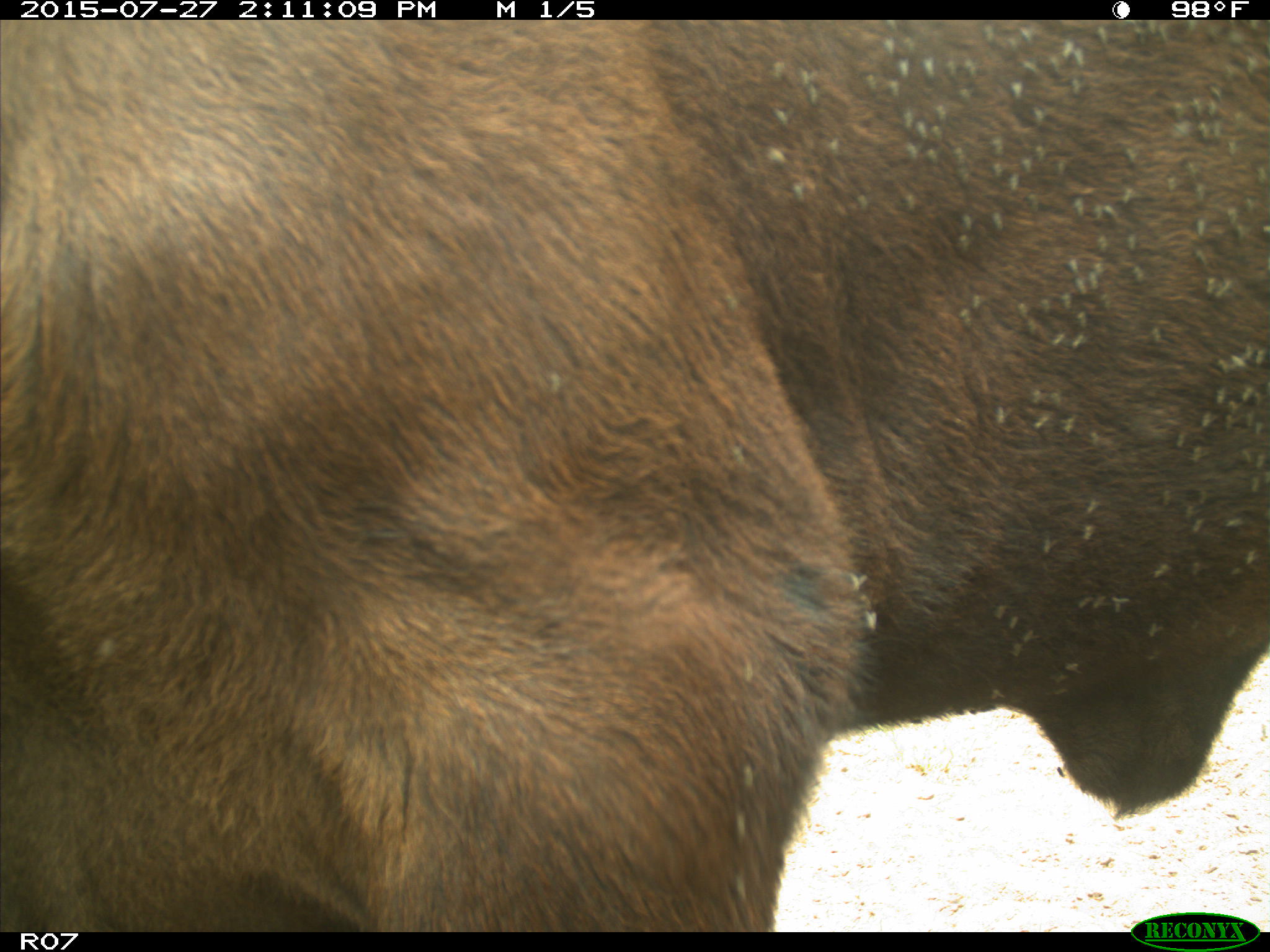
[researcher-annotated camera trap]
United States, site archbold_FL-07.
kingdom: Animalia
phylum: Chordata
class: Mammalia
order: Artiodactyla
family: Bovidae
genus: Bos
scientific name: Bos taurus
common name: domestic cow